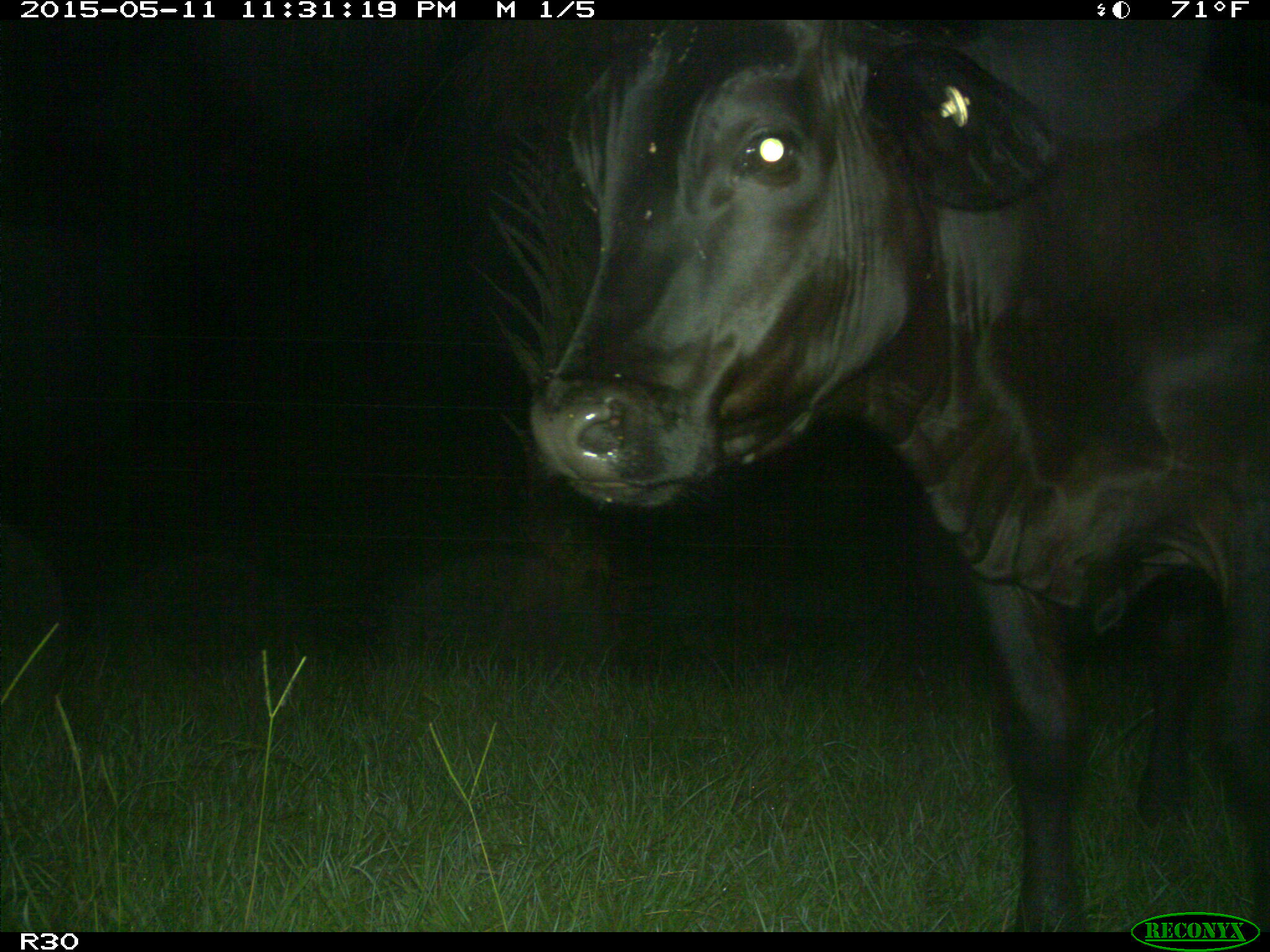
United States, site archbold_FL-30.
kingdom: Animalia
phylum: Chordata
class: Mammalia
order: Artiodactyla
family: Bovidae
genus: Bos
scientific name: Bos taurus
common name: domestic cow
Bos taurus (domestic cow).